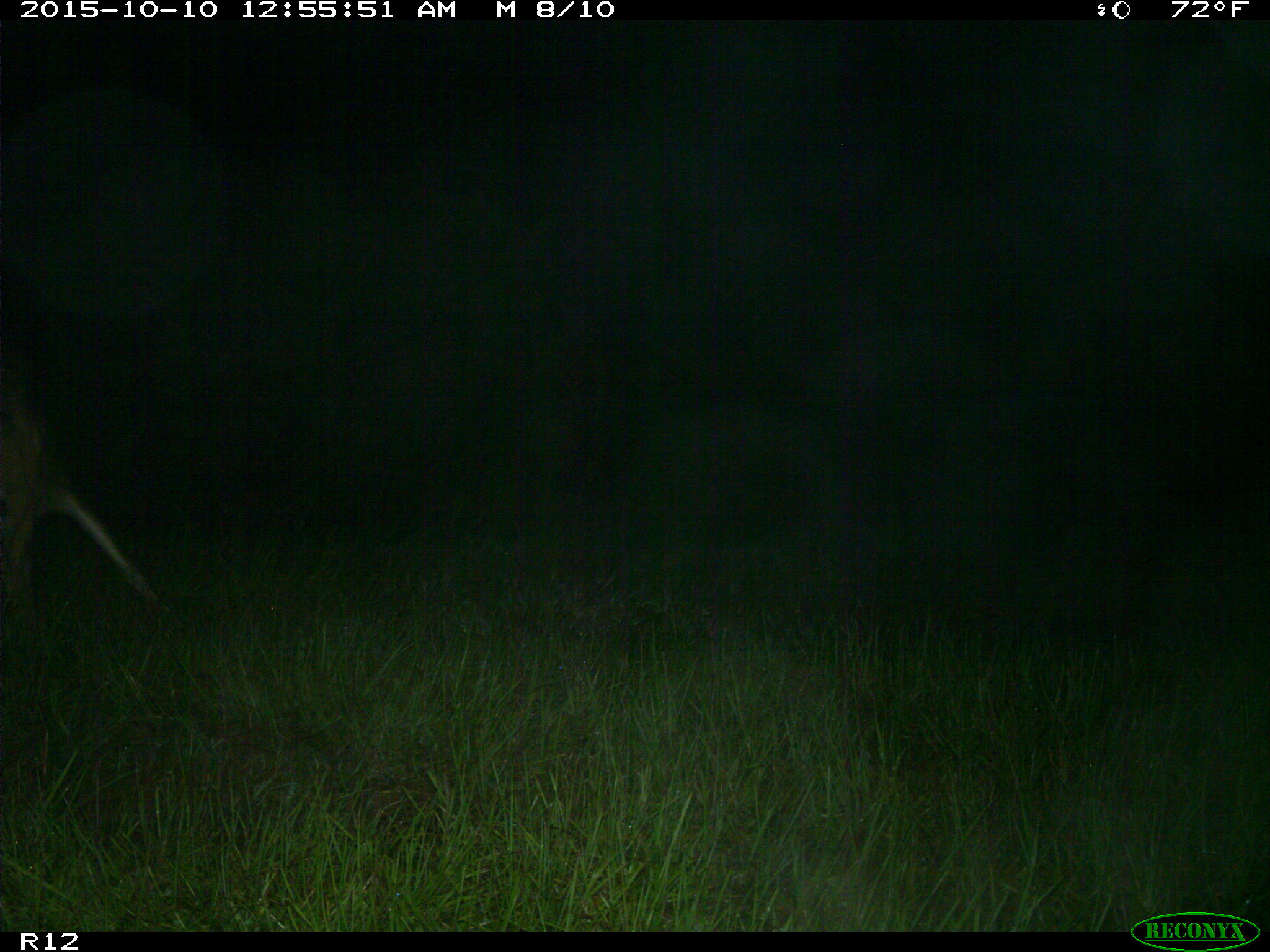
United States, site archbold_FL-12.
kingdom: Animalia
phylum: Chordata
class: Mammalia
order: Artiodactyla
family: Cervidae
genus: Odocoileus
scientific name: Odocoileus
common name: deer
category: unidentified deer